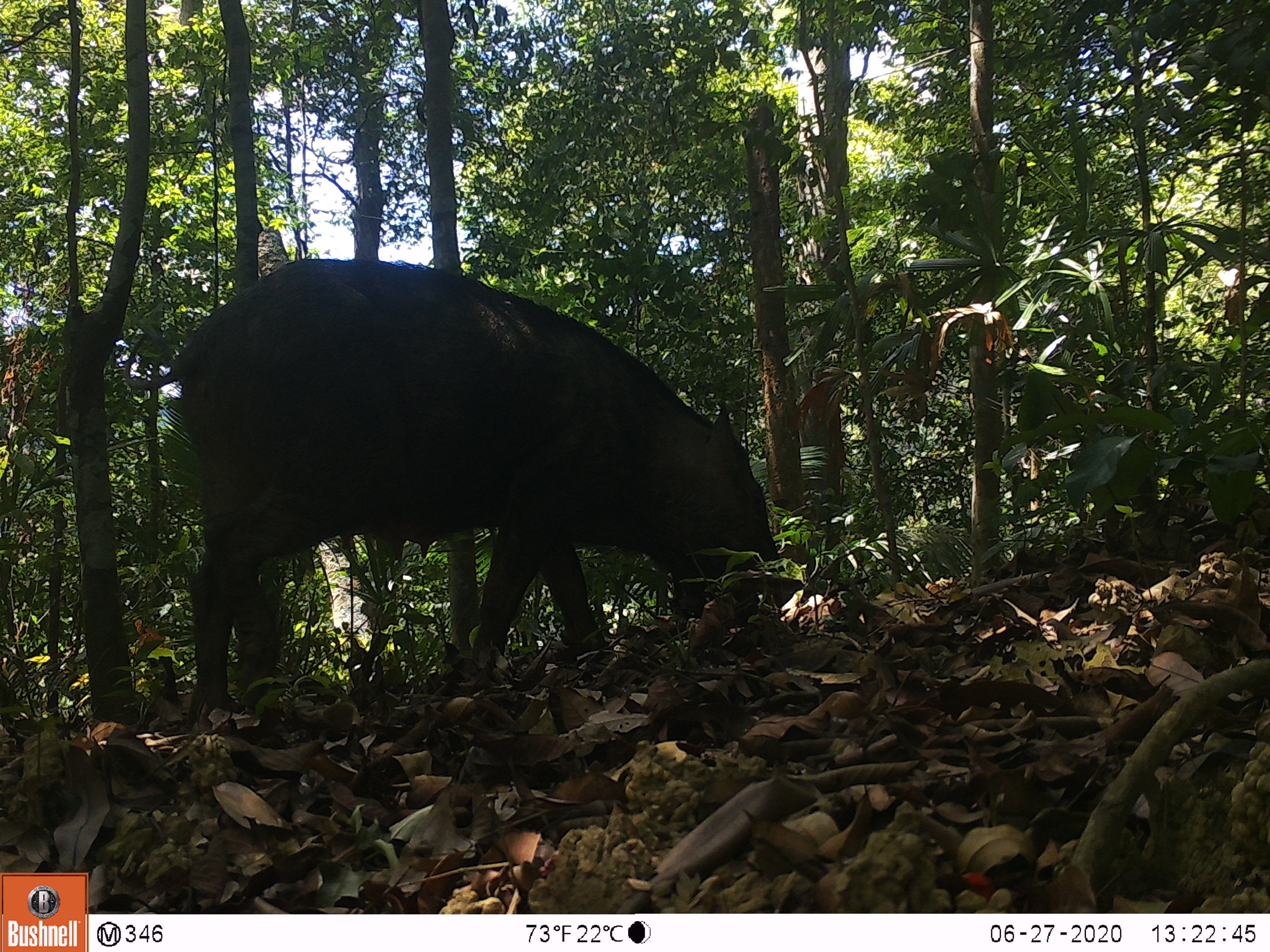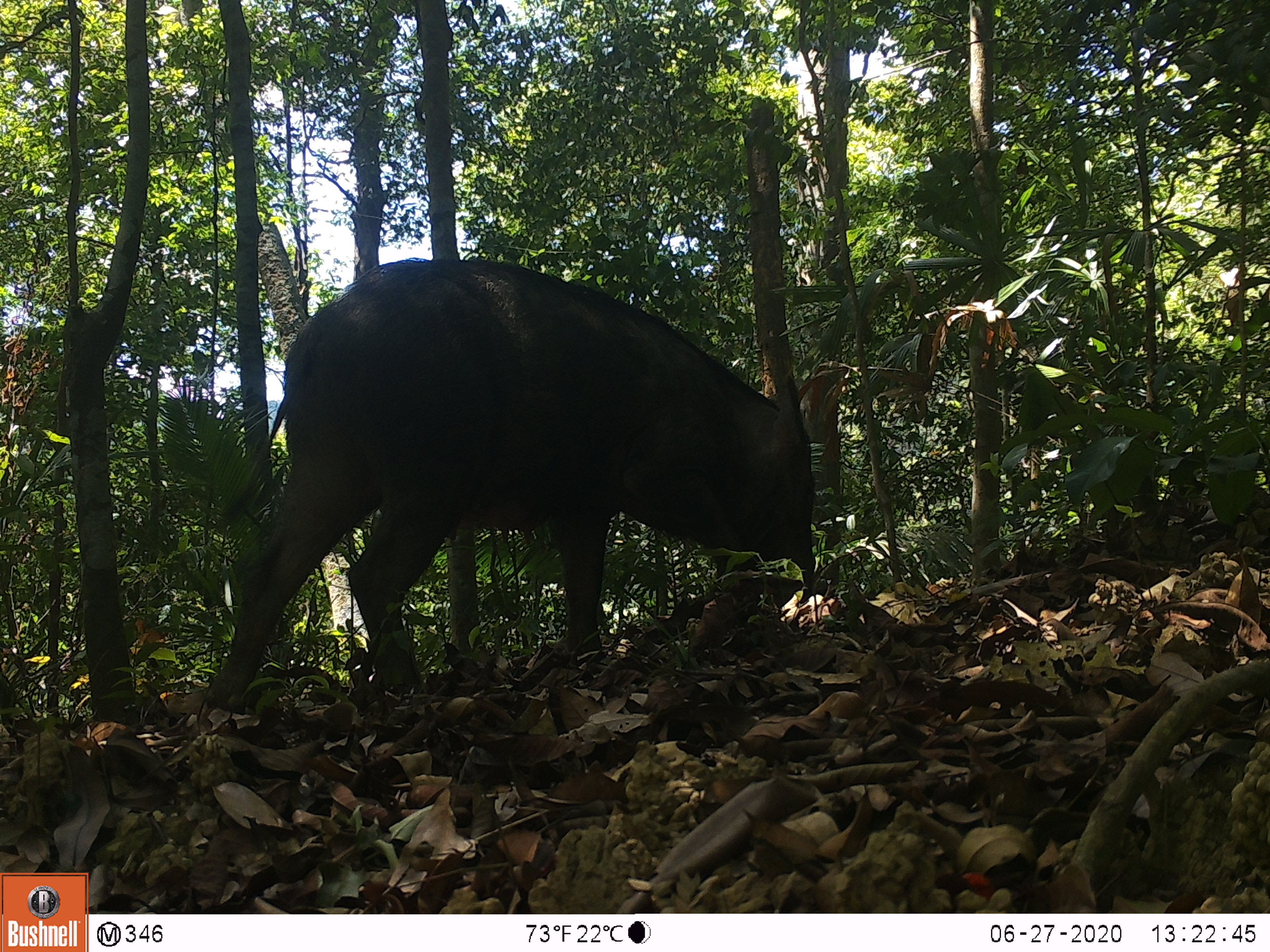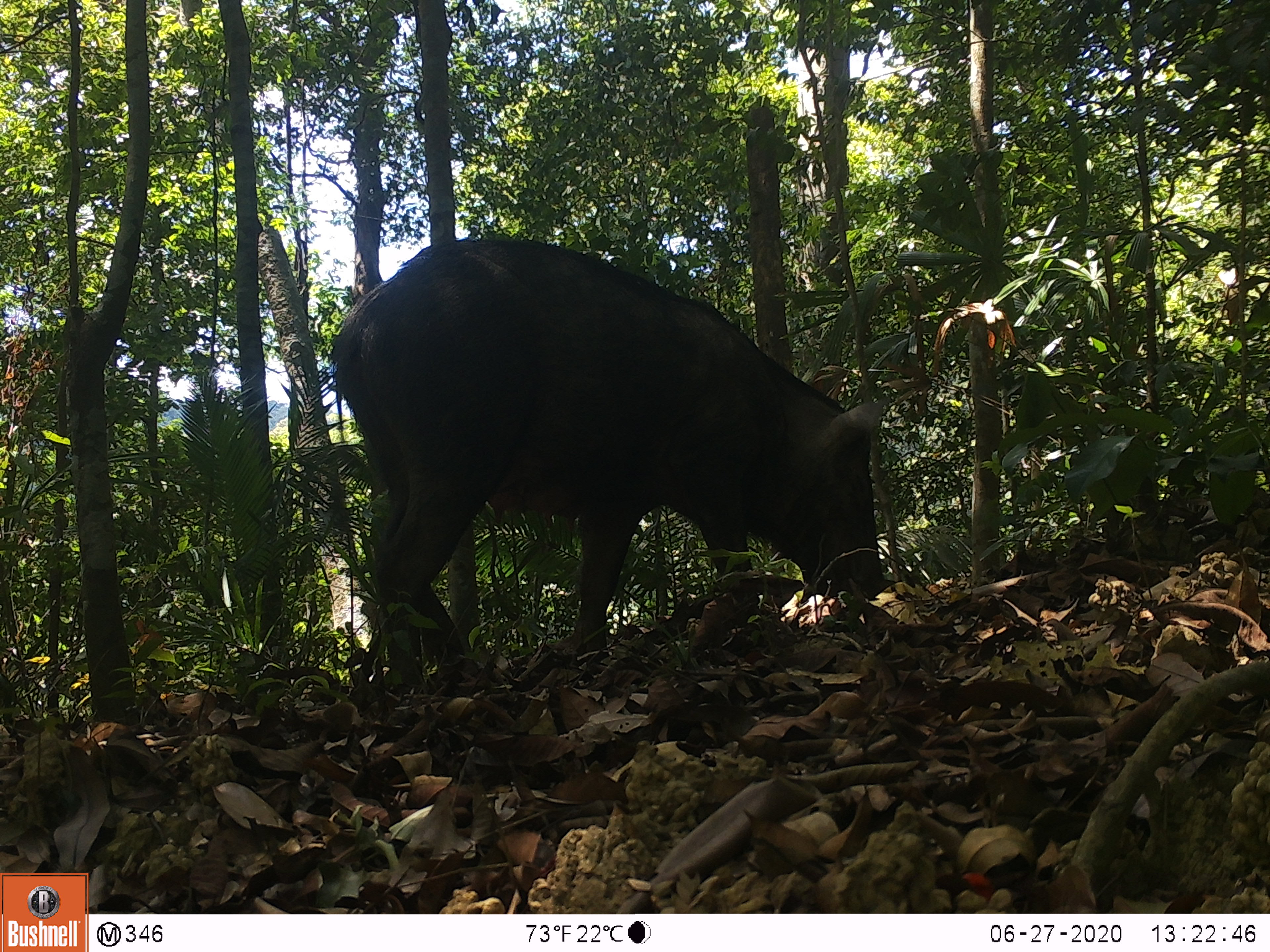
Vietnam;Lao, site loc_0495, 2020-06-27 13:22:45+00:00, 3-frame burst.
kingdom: Animalia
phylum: Chordata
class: Mammalia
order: Artiodactyla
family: Suidae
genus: Sus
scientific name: Sus scrofa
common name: eurasian wild pig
Eurasian wild pig (Sus scrofa). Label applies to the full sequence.